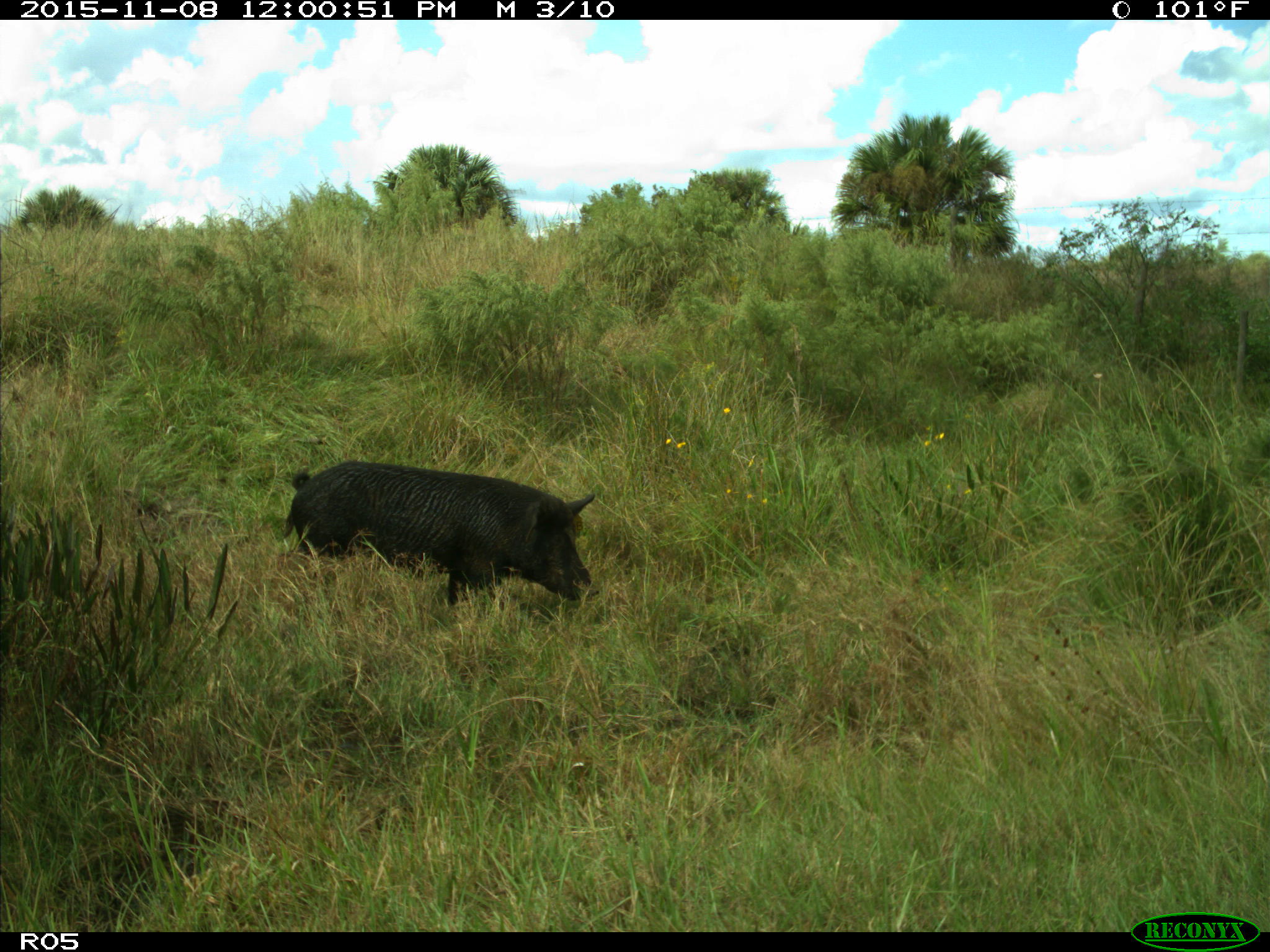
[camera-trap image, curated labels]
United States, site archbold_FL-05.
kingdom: Animalia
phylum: Chordata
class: Mammalia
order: Artiodactyla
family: Suidae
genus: Sus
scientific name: Sus scrofa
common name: wild boar